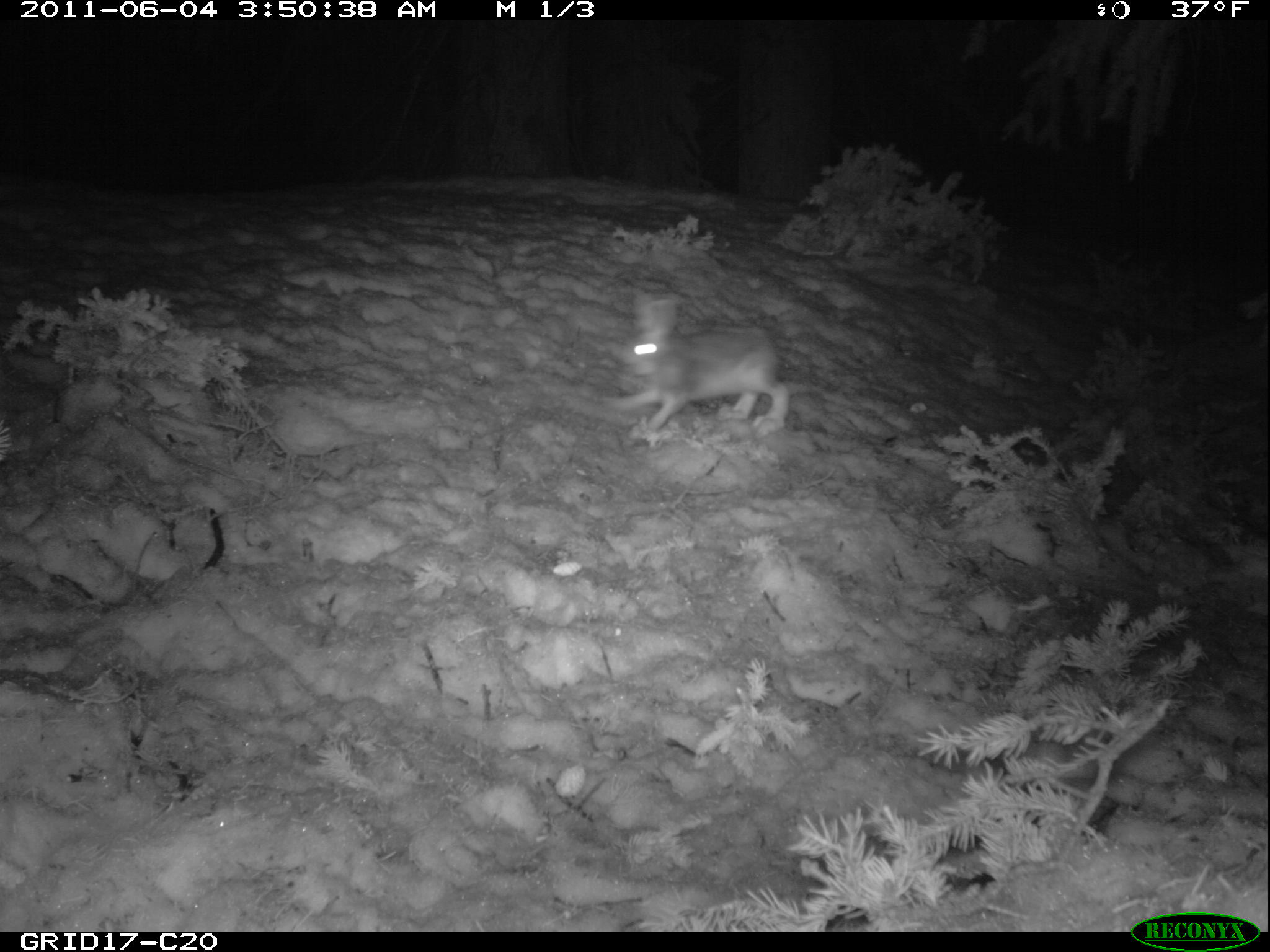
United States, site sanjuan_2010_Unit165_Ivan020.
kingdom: Animalia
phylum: Chordata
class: Mammalia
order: Lagomorpha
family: Leporidae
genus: Lepus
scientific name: Lepus americanus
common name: snowshoe hare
Lepus americanus (snowshoe hare).